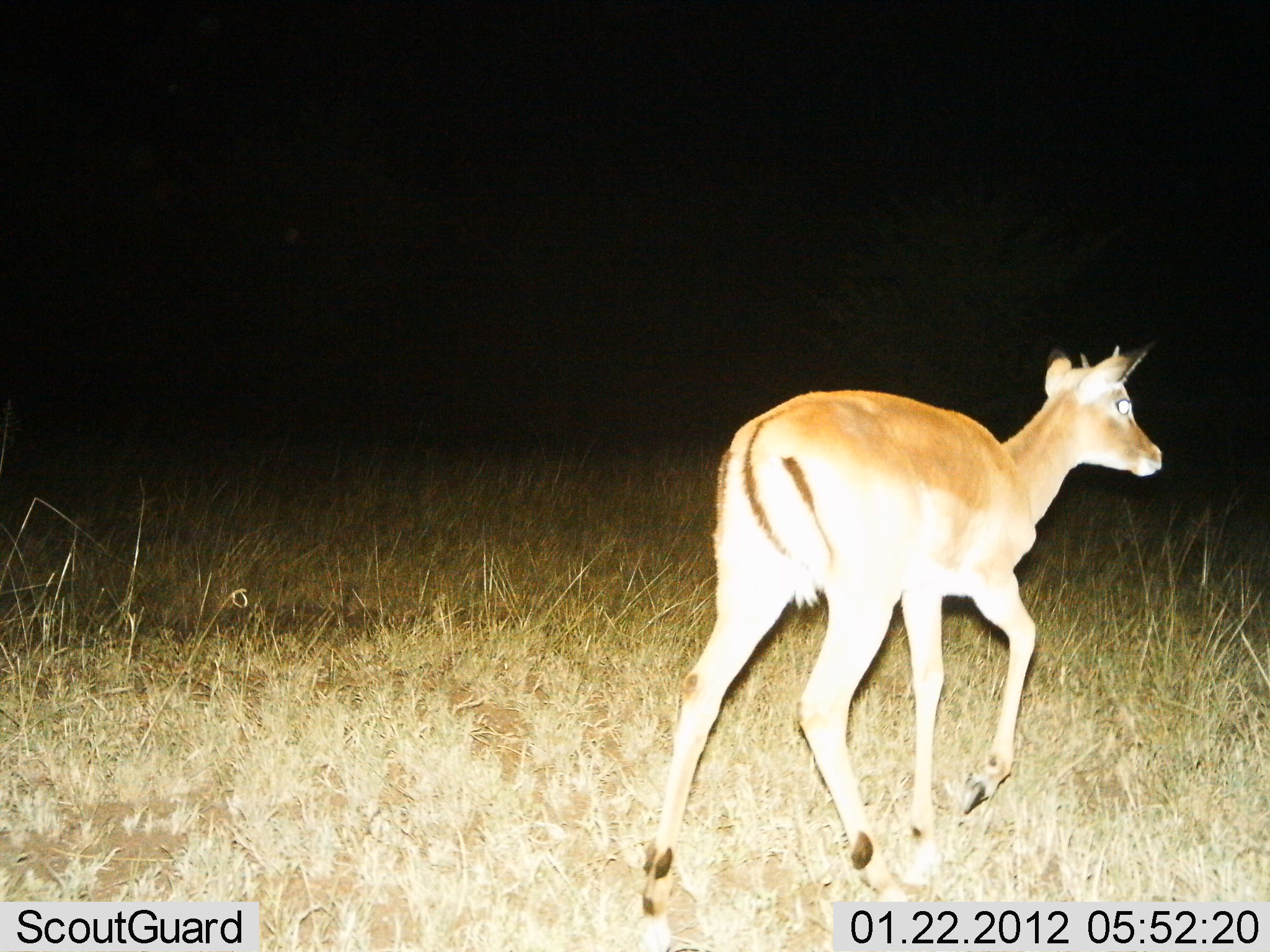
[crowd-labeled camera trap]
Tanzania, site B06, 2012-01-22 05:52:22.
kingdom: Animalia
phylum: Chordata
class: Mammalia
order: Artiodactyla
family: Bovidae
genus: Aepyceros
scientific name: Aepyceros melampus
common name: impala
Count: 1.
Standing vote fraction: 0%.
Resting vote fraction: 0%.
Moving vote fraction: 100%.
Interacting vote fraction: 0%.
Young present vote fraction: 0%.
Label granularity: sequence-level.